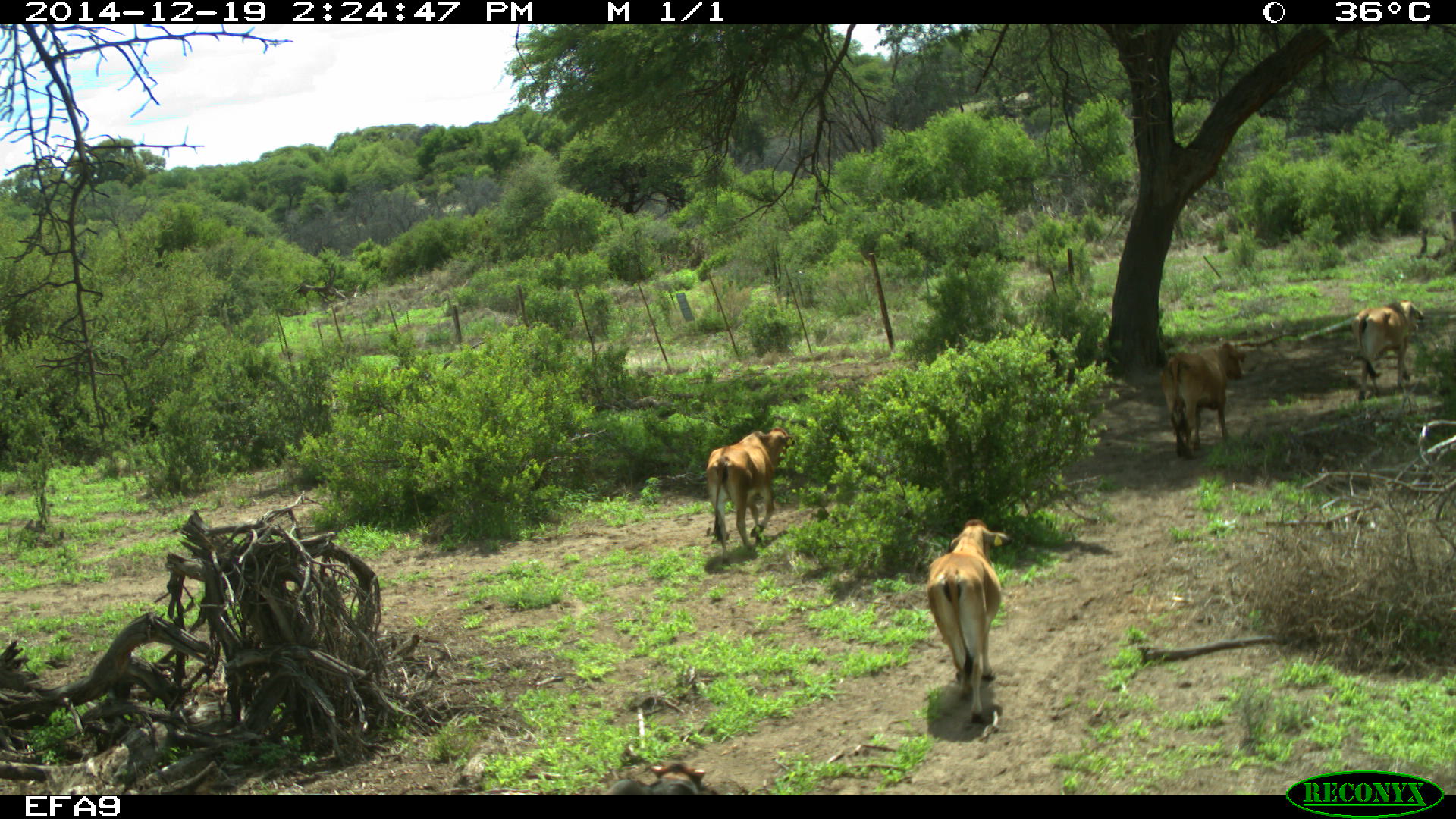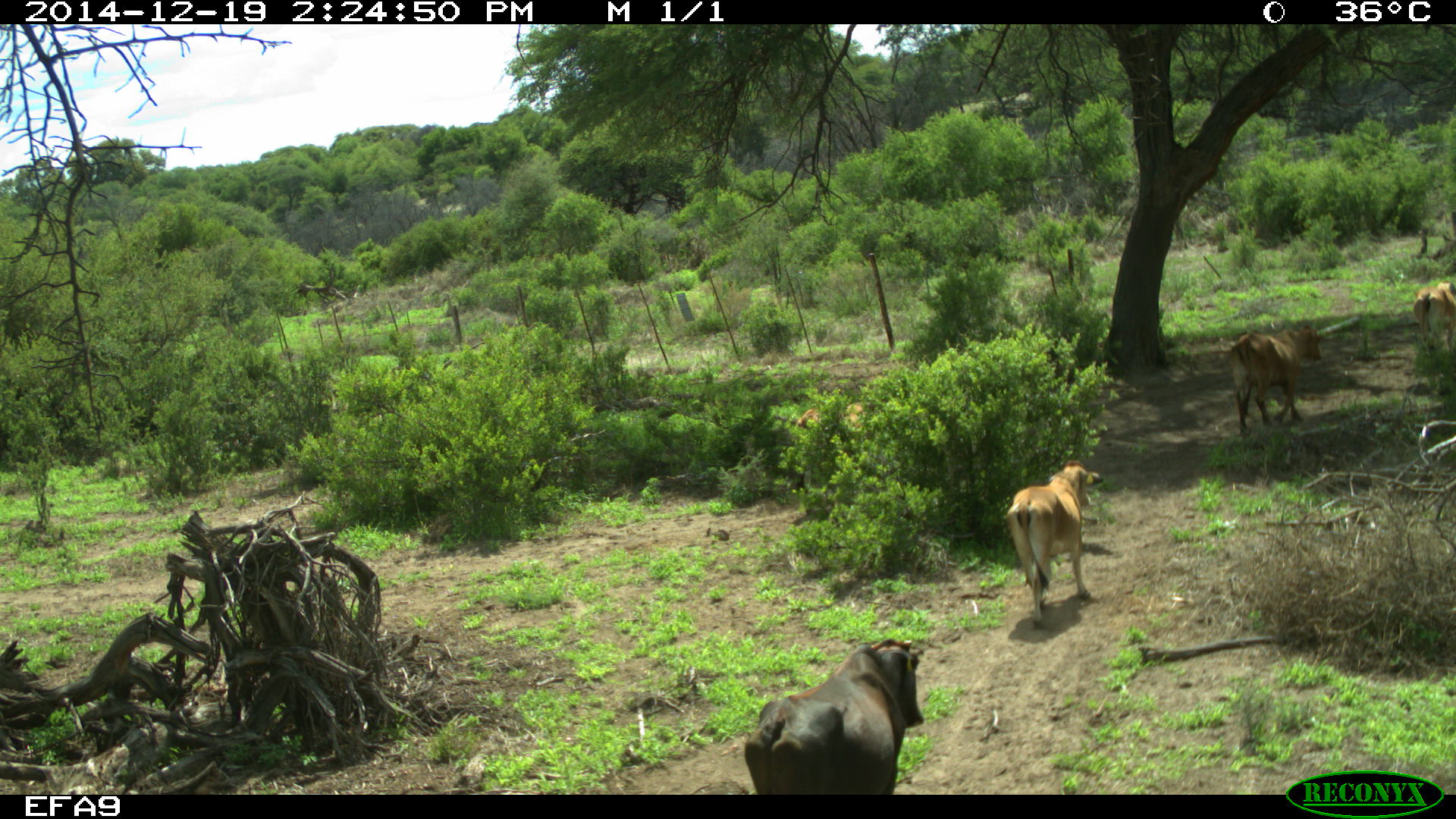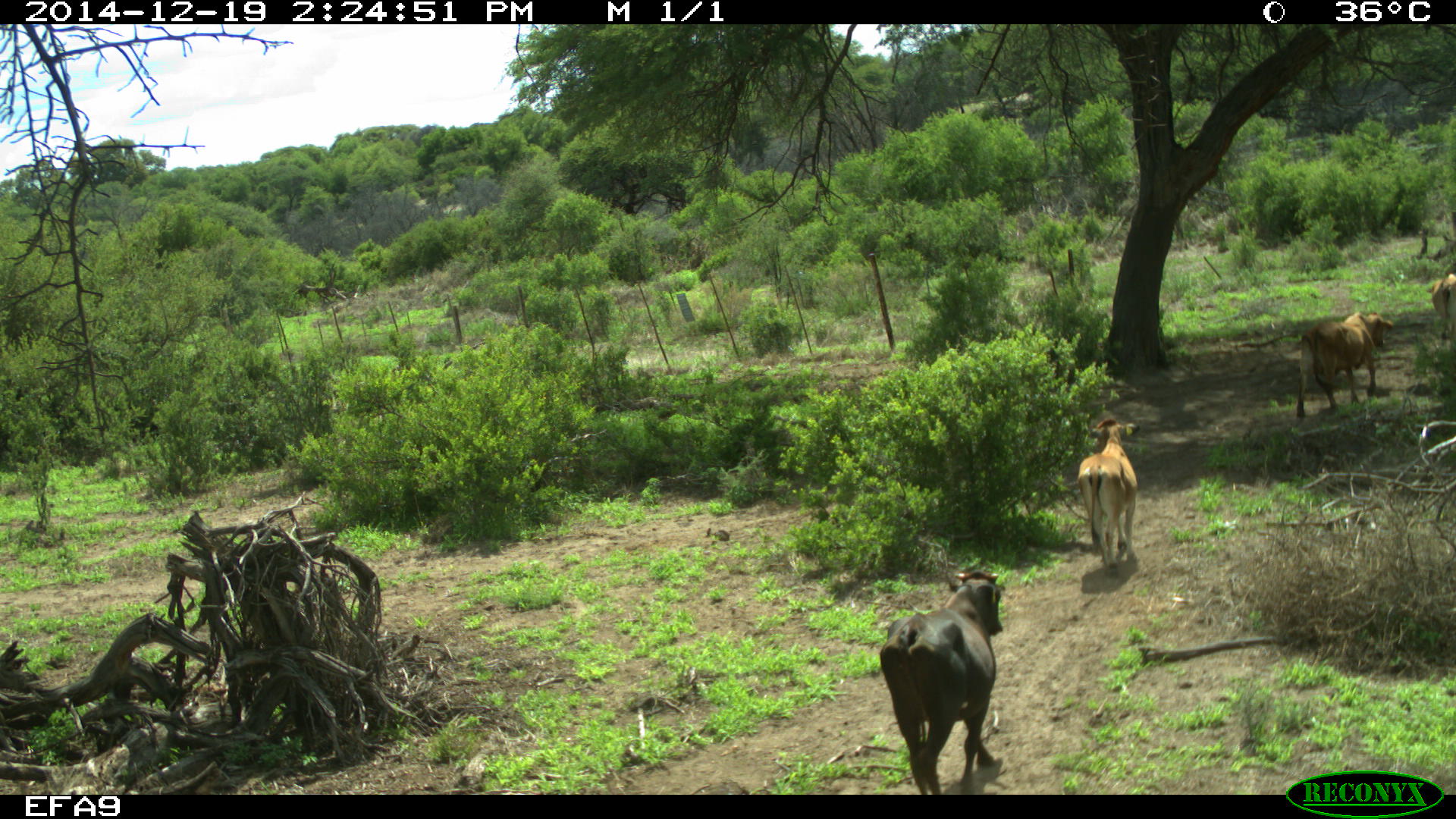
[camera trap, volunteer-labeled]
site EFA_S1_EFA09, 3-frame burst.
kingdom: Animalia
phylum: Chordata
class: Mammalia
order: Artiodactyla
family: Bovidae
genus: Bos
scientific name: Bos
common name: cattle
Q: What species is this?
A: Cattle (Bos).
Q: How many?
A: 5.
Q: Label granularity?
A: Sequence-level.